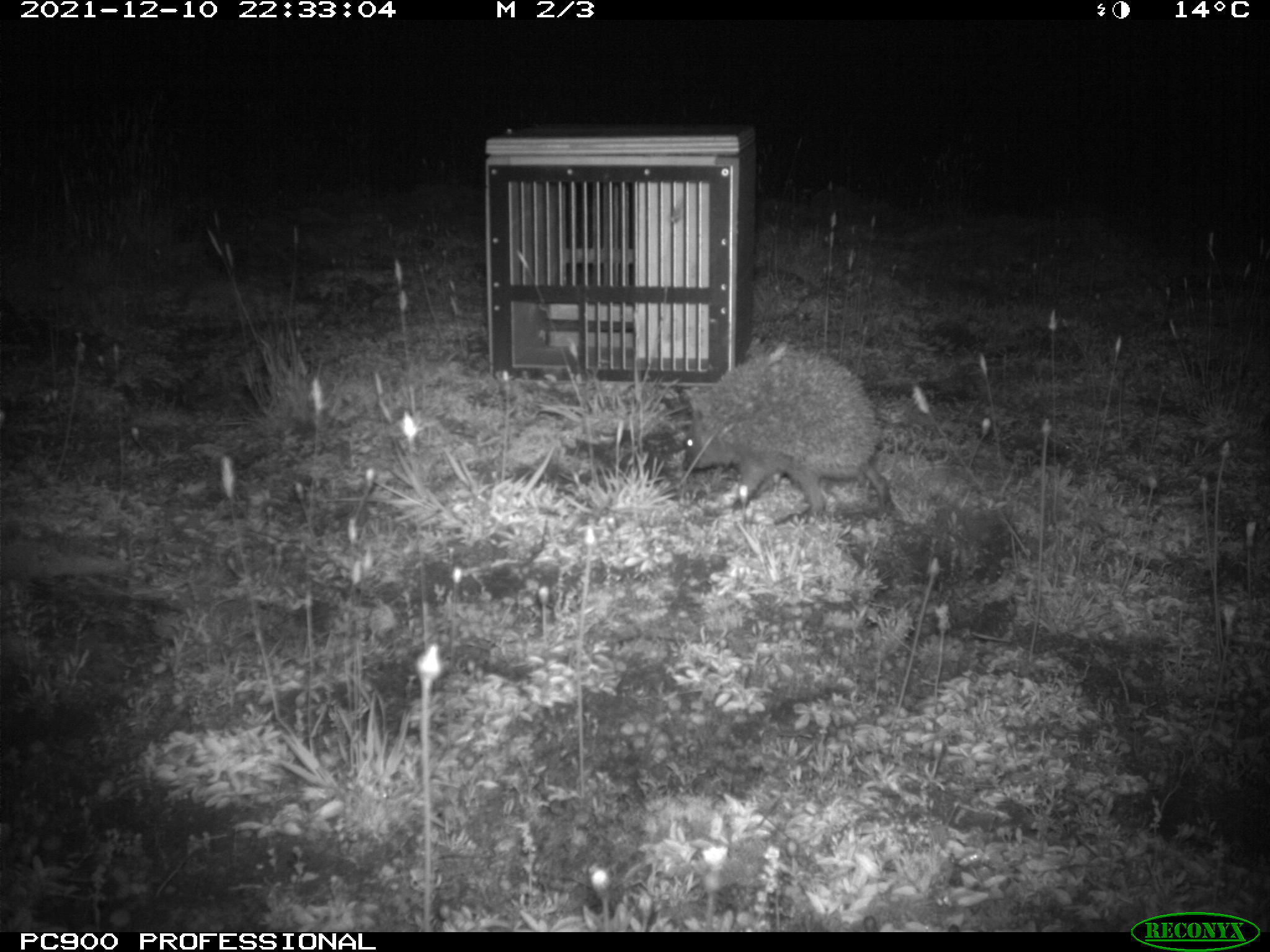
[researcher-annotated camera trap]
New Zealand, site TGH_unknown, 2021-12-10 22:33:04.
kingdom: Animalia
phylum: Chordata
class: Mammalia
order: Eulipotyphla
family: Erinaceidae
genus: Erinaceus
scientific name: Erinaceus europaeus europaeus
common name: european hedgehog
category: hedgehog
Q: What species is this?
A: Hedgehog (european hedgehog) (Erinaceus europaeus europaeus).